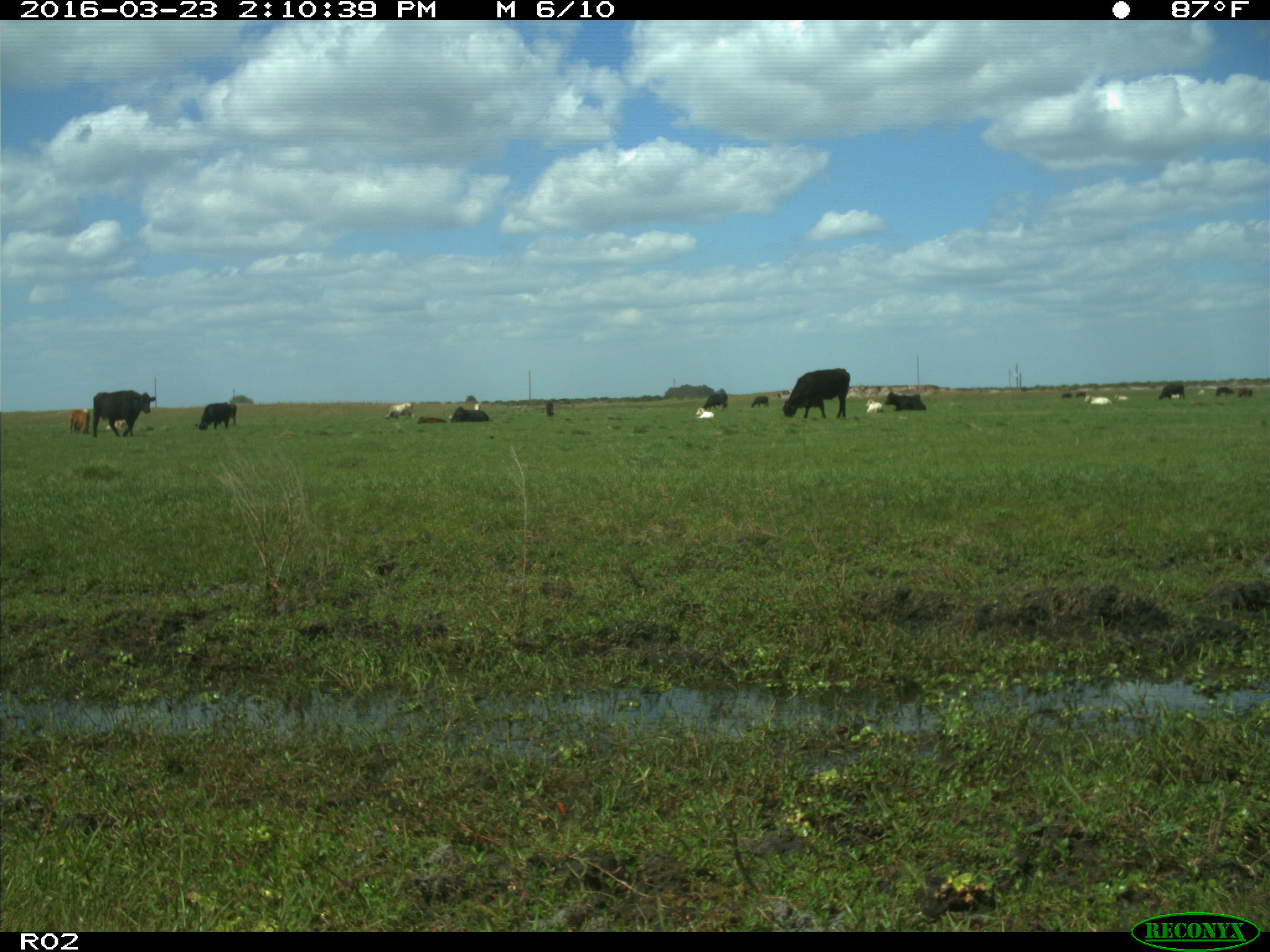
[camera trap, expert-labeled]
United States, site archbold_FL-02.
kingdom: Animalia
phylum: Chordata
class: Mammalia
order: Artiodactyla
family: Bovidae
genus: Bos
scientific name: Bos taurus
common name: domestic cow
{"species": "Bos taurus (domestic cow)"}